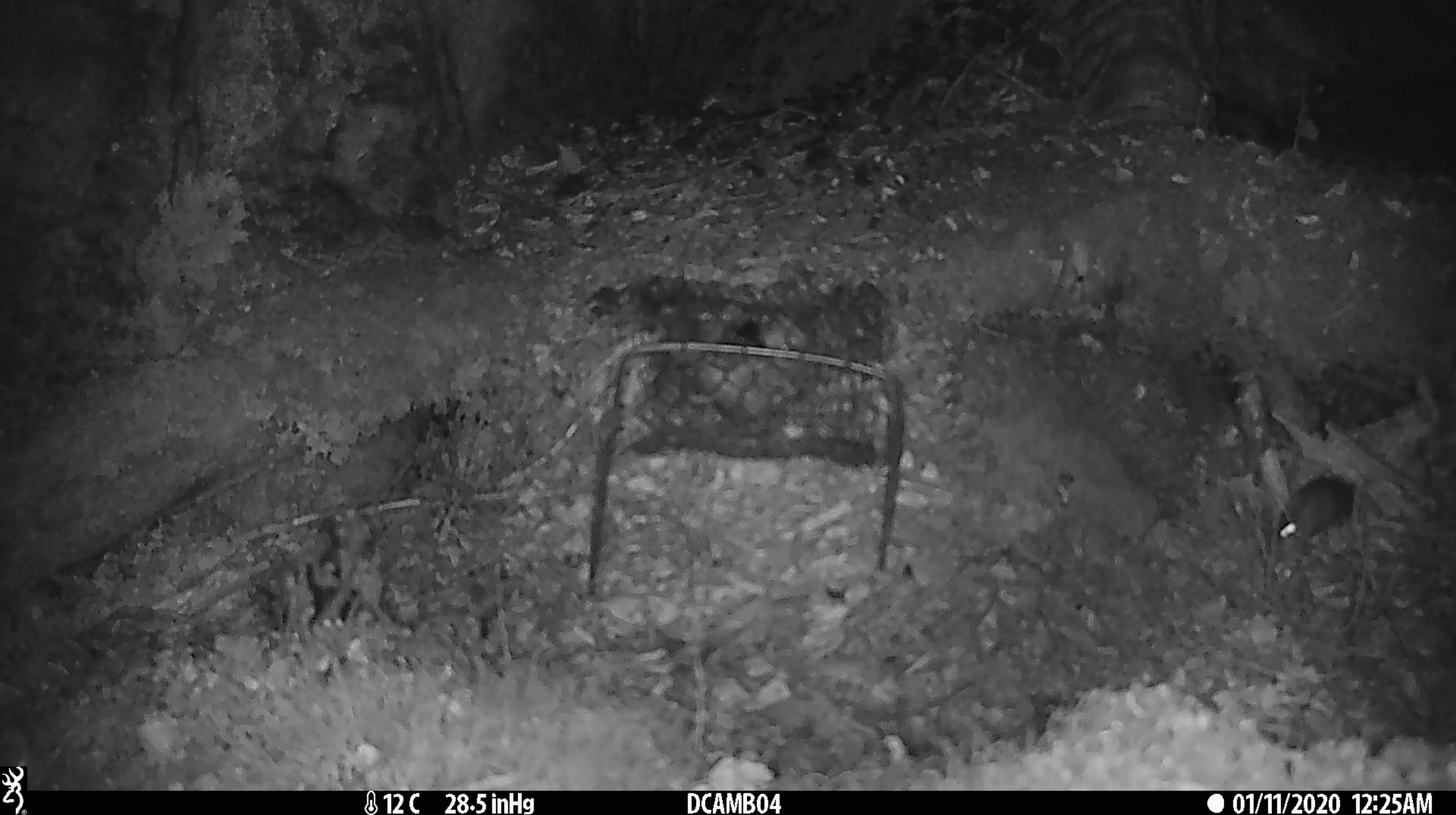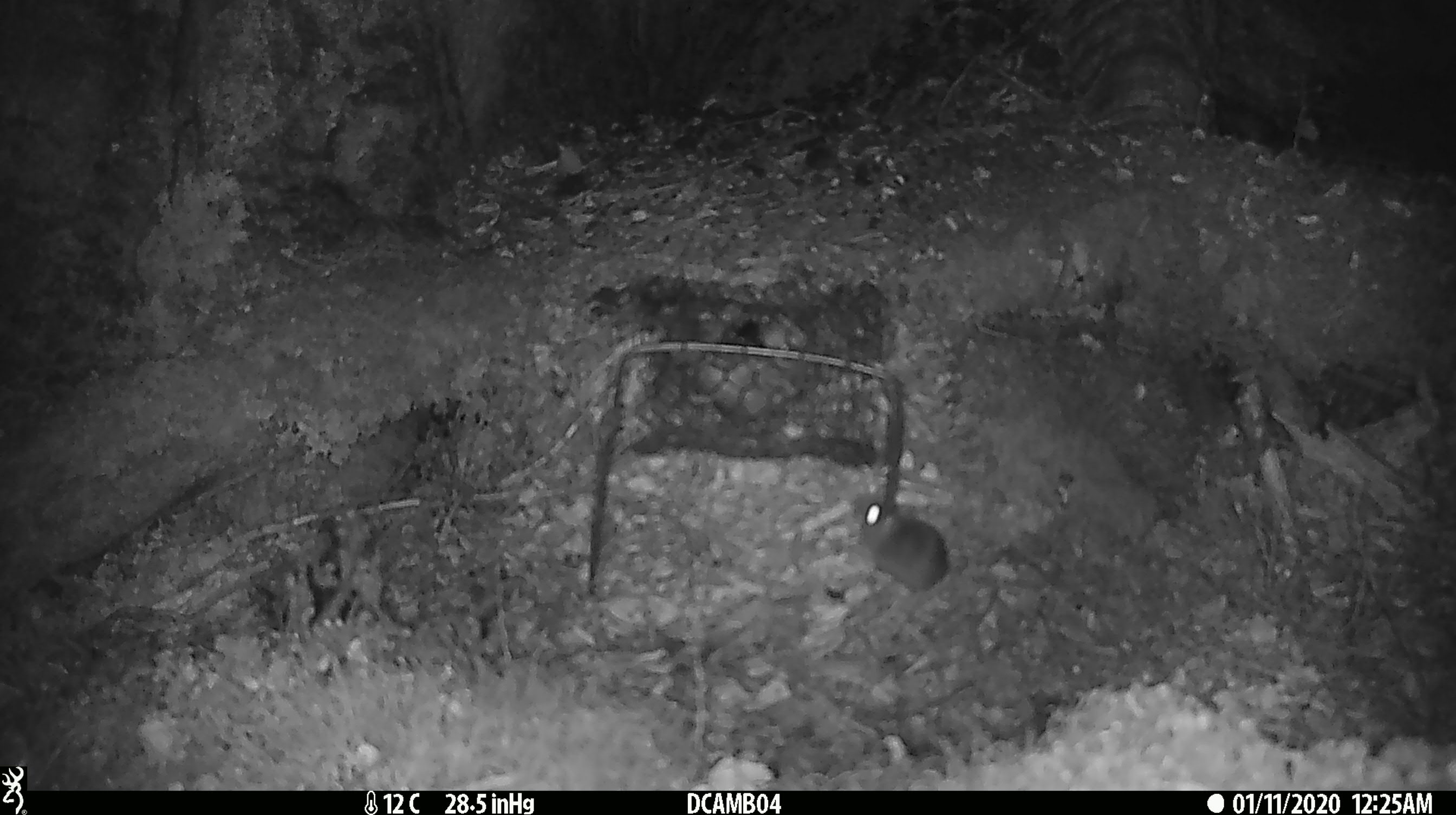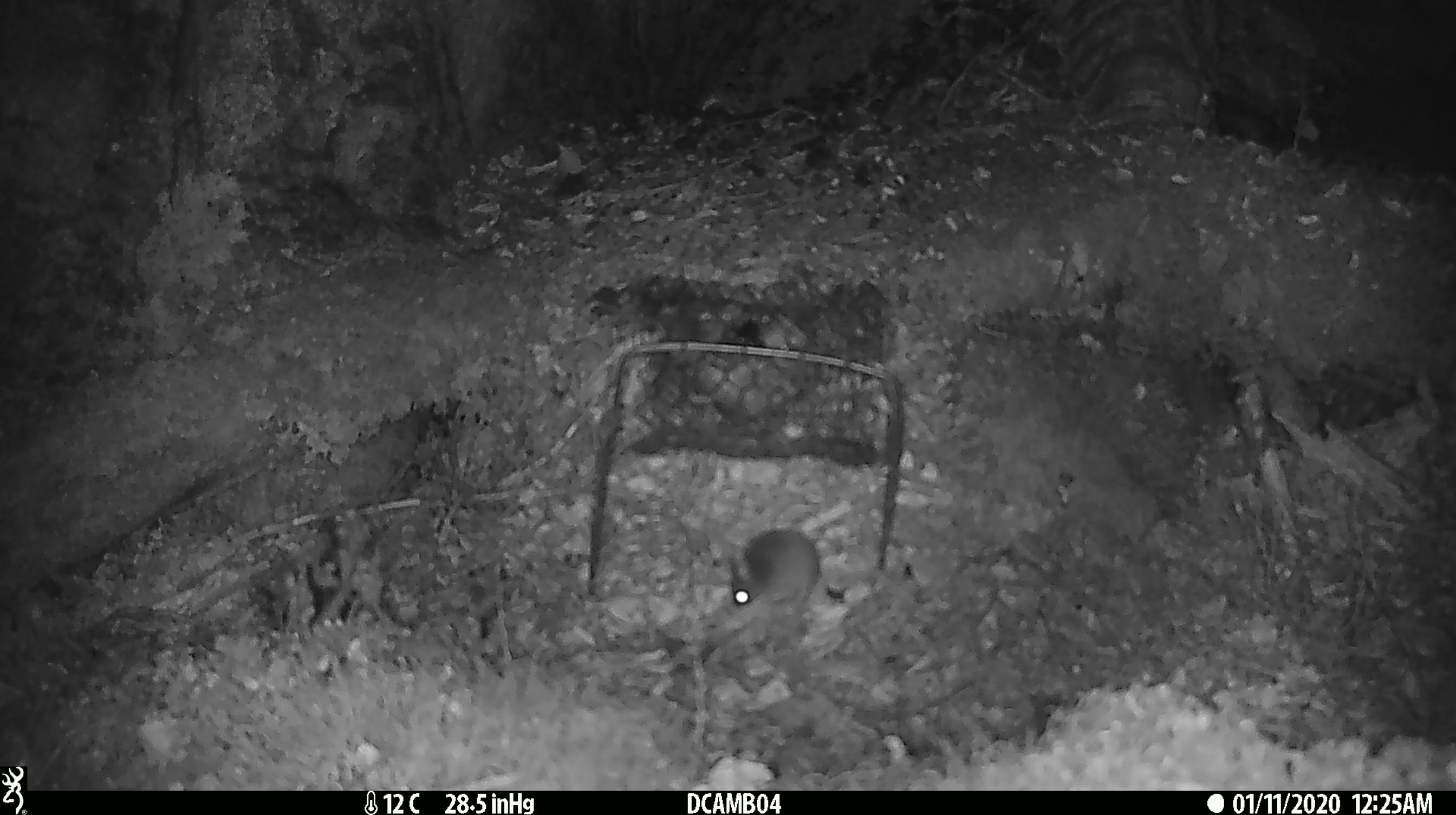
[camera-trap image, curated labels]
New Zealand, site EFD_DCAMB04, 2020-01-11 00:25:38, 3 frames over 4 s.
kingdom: Animalia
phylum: Chordata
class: Mammalia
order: Rodentia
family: Muridae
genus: Mus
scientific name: Mus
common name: mouse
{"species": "mouse (Mus)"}